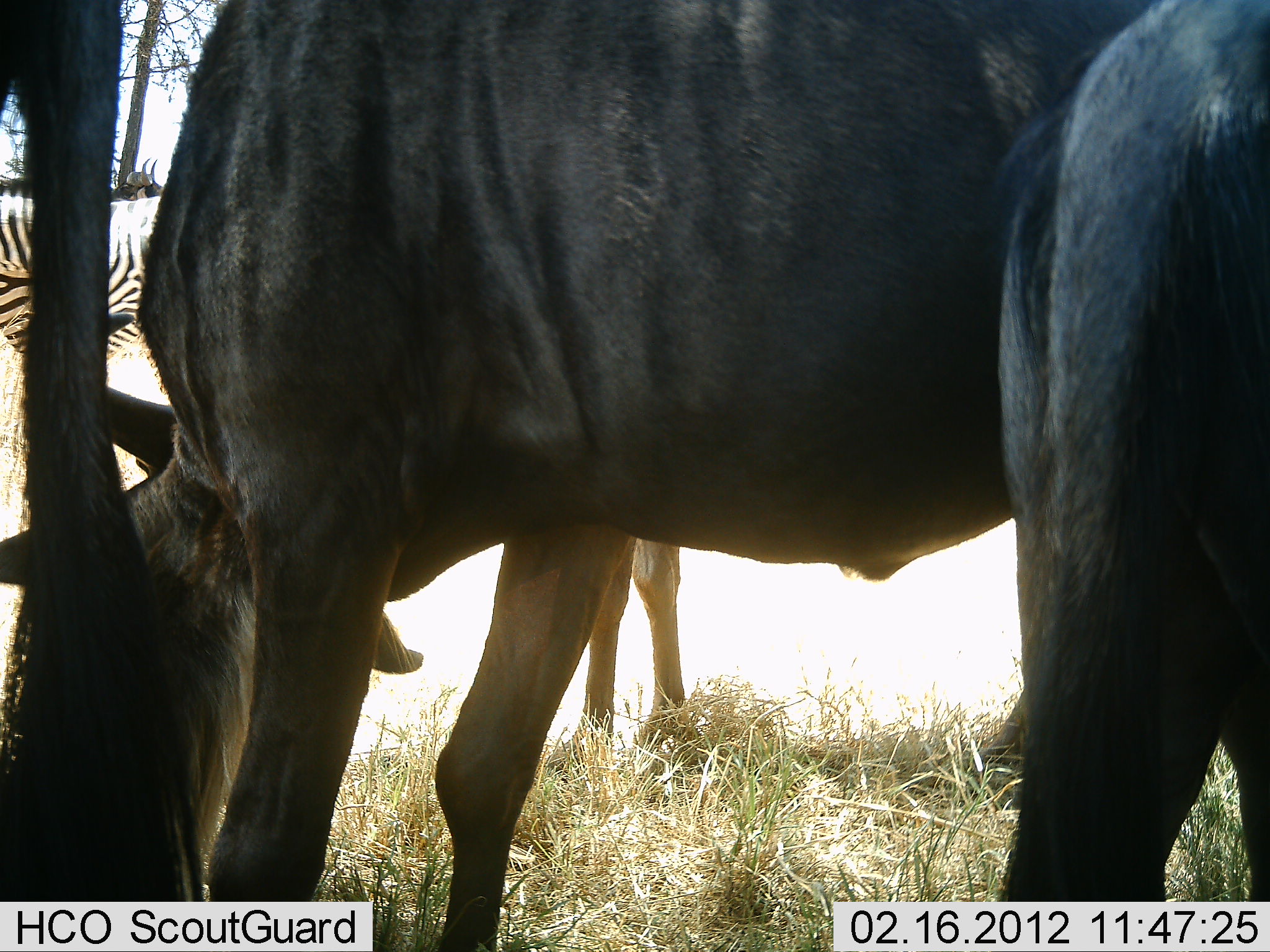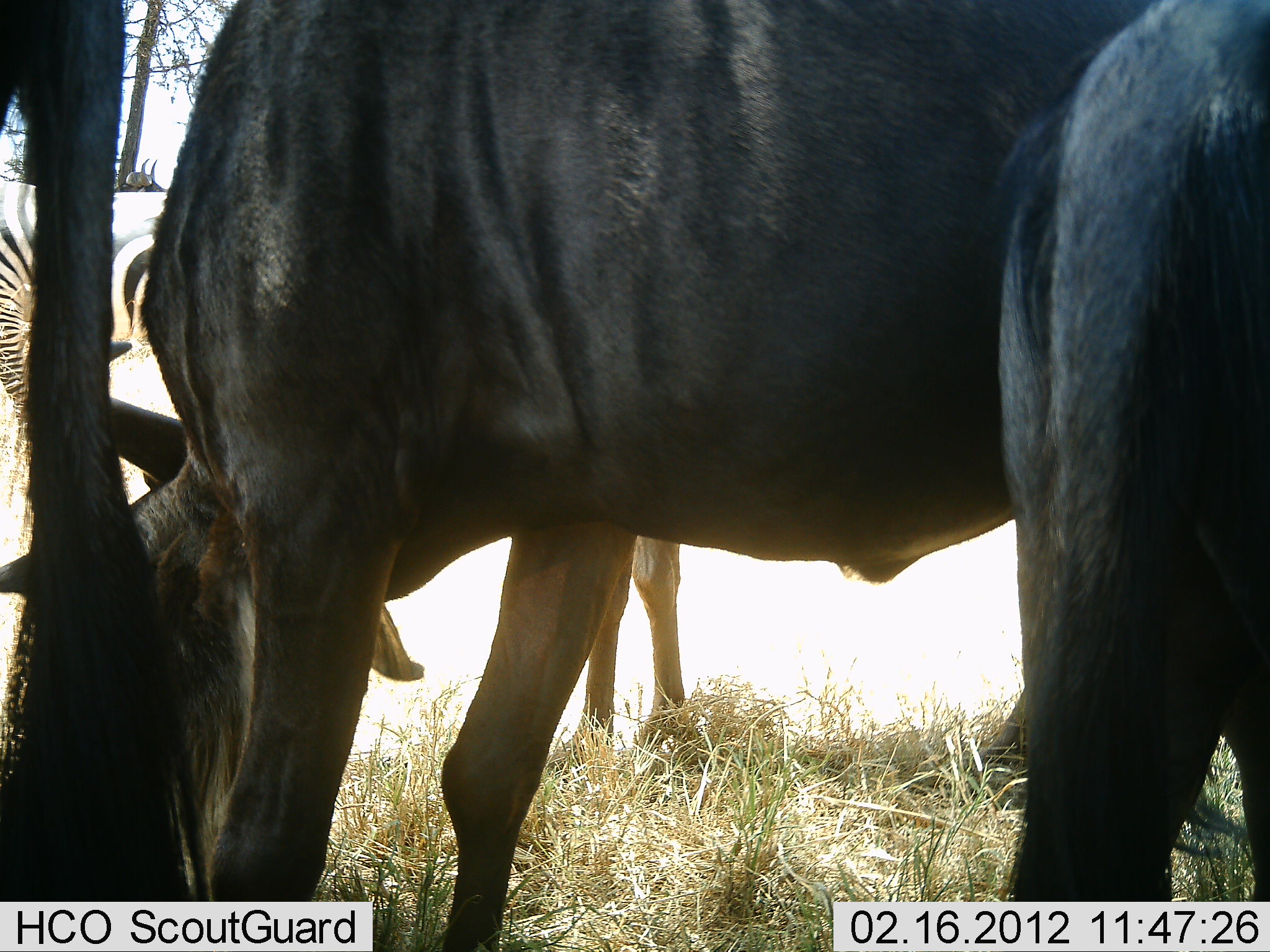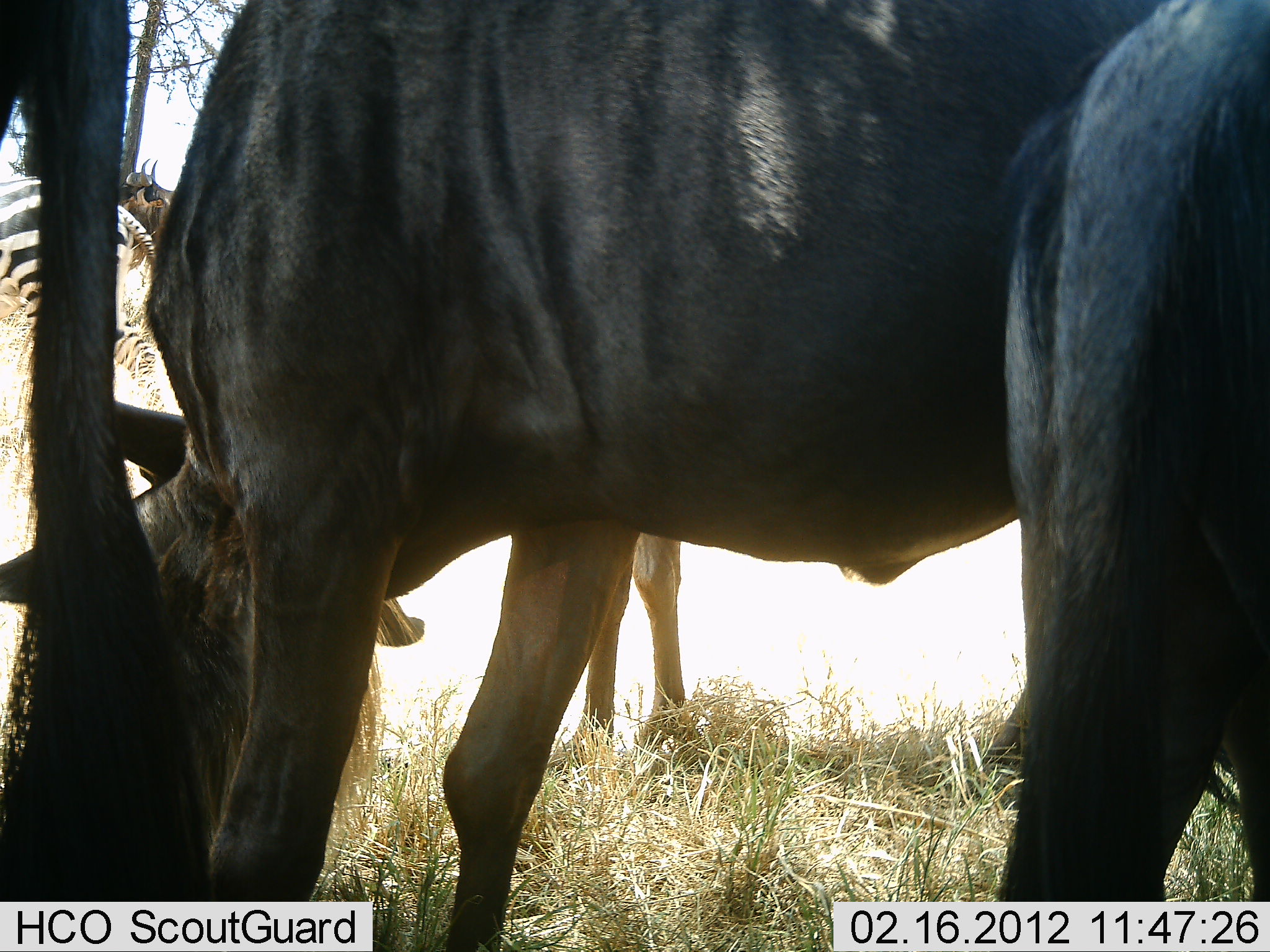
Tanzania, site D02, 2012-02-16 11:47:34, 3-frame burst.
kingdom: Animalia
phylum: Chordata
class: Mammalia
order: Artiodactyla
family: Bovidae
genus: Connochaetes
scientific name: Connochaetes taurinus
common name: blue wildebeest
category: wildebeest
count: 3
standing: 62%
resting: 10%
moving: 5%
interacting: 0%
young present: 0%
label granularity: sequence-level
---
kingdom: Animalia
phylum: Chordata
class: Mammalia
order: Perissodactyla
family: Equidae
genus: Equus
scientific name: Equus quagga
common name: plains zebra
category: zebra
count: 1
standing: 59%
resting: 0%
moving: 24%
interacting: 0%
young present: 0%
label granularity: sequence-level